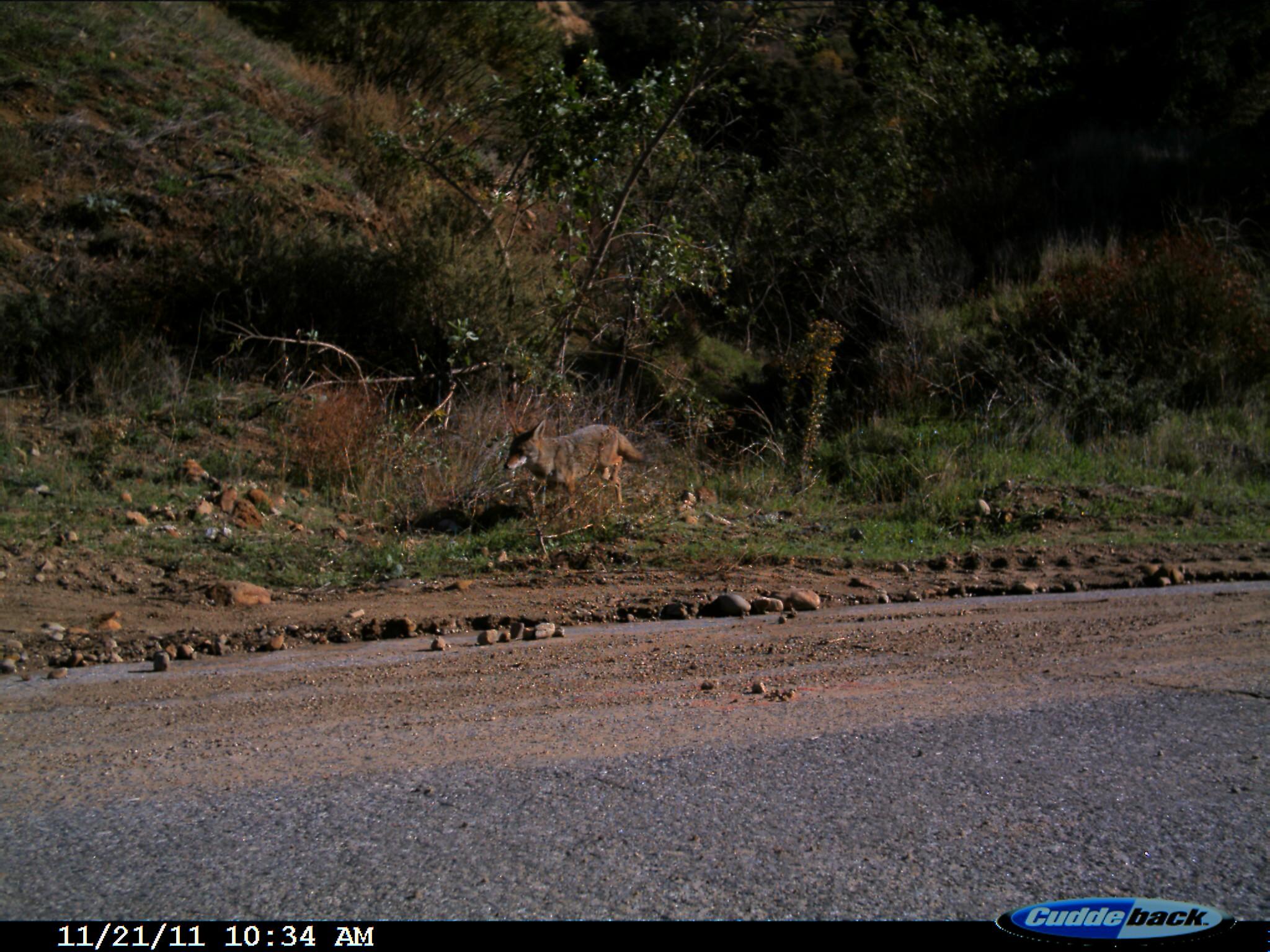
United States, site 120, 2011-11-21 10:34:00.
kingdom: Animalia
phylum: Chordata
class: Mammalia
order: Carnivora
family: Canidae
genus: Canis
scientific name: Canis latrans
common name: coyote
Coyote (Canis latrans).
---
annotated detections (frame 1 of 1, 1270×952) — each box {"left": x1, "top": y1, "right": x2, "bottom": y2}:
coyote: {"left": 490, "top": 408, "right": 658, "bottom": 524}